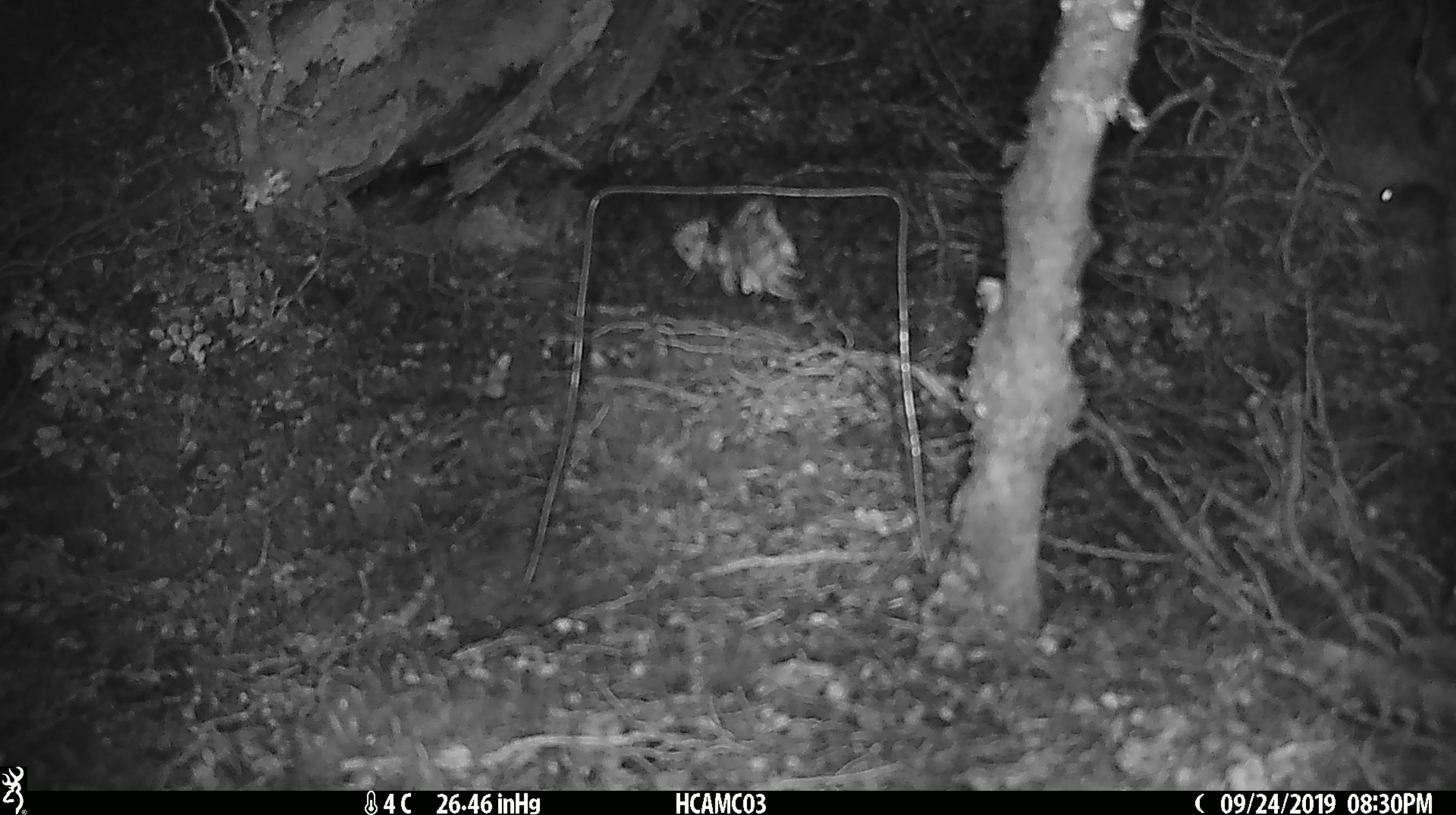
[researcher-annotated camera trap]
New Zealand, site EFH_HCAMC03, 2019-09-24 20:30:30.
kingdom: Animalia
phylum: Chordata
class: Mammalia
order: Rodentia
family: Muridae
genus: Mus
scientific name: Mus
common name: mouse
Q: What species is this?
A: Mouse (Mus).